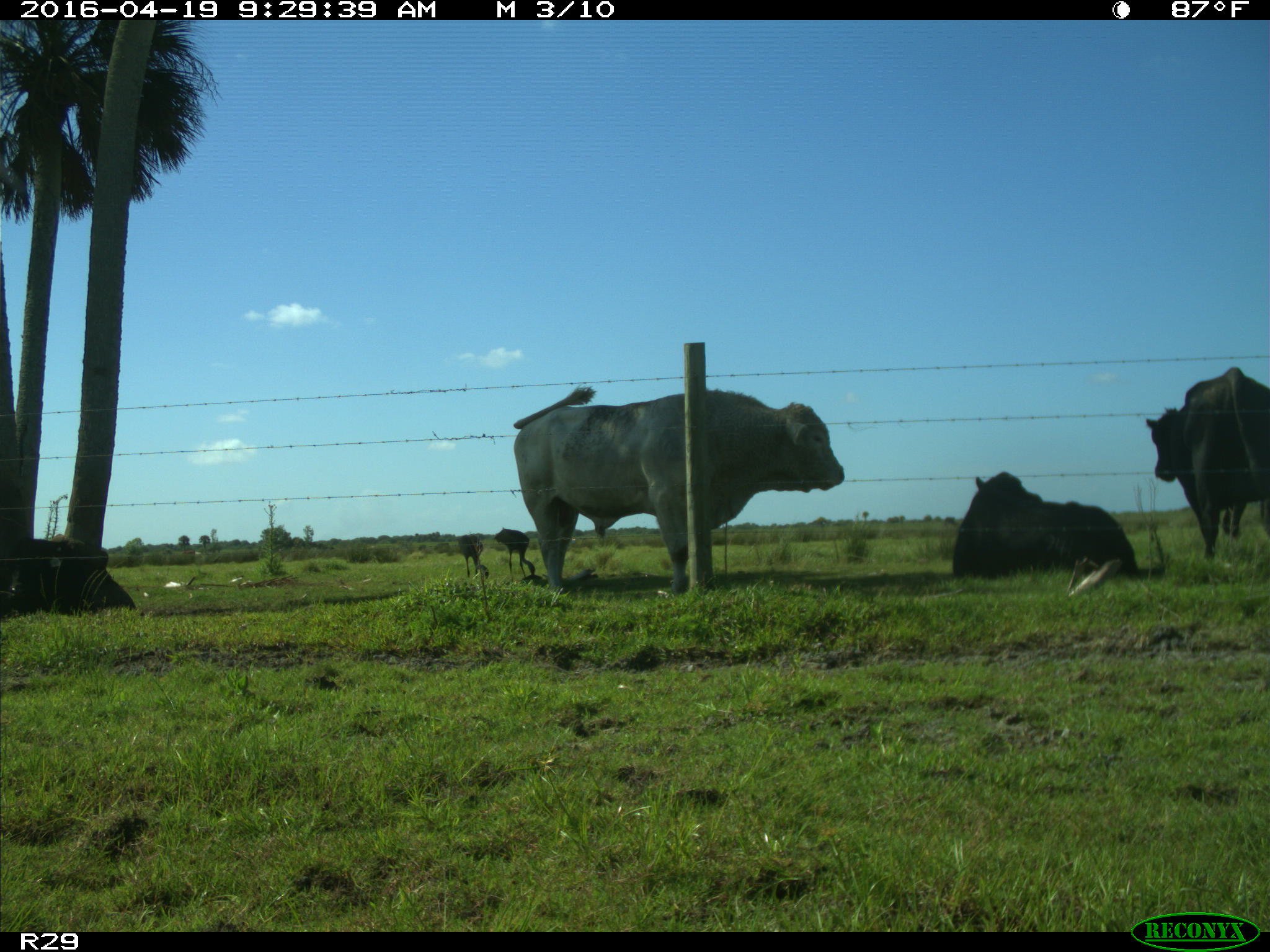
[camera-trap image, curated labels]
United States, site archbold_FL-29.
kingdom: Animalia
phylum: Chordata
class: Mammalia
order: Artiodactyla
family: Bovidae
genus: Bos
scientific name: Bos taurus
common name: domestic cow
Bos taurus (domestic cow).